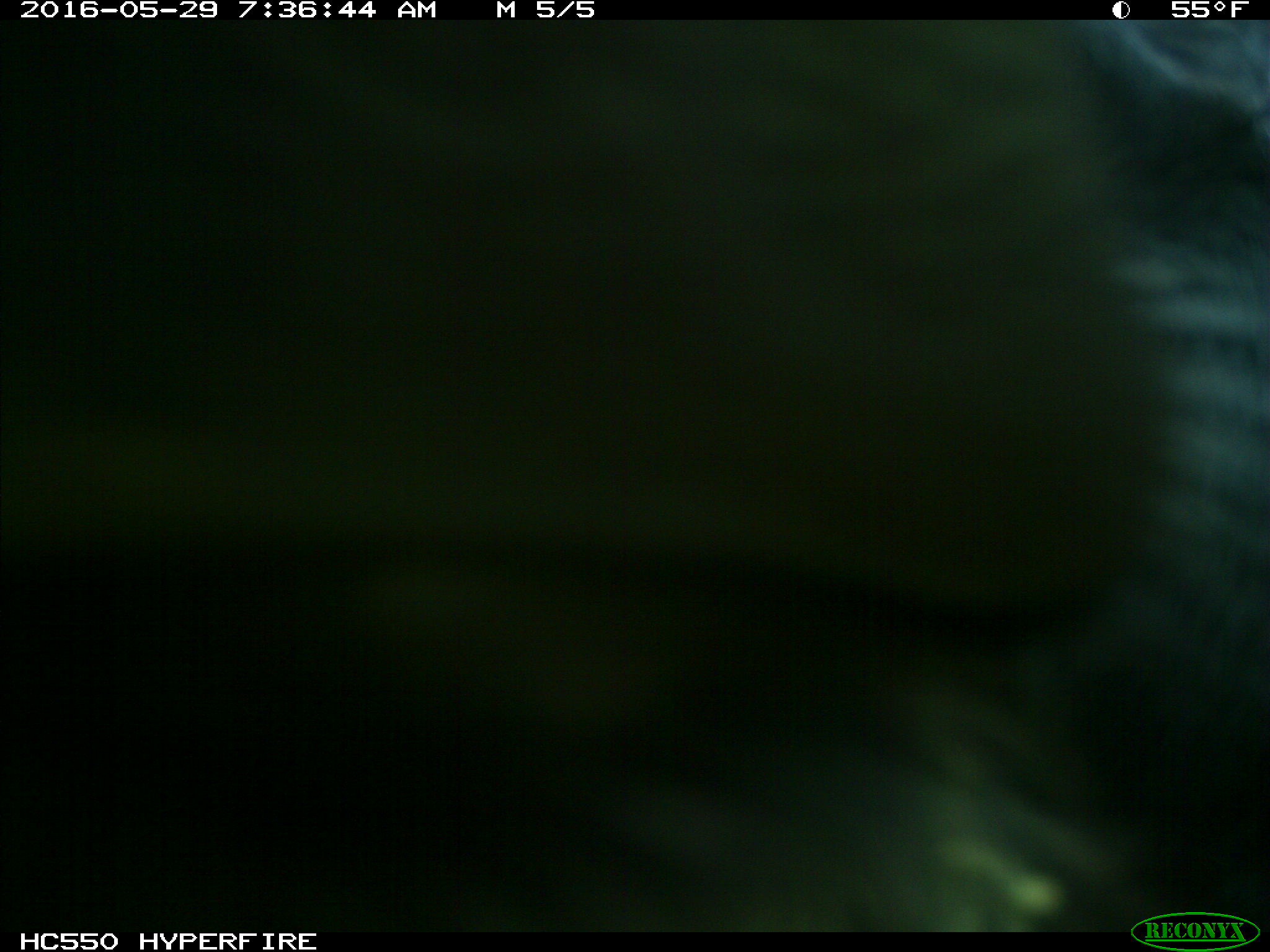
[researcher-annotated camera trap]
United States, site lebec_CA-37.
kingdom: Animalia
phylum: Chordata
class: Mammalia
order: Artiodactyla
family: Bovidae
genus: Bos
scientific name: Bos taurus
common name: domestic cow